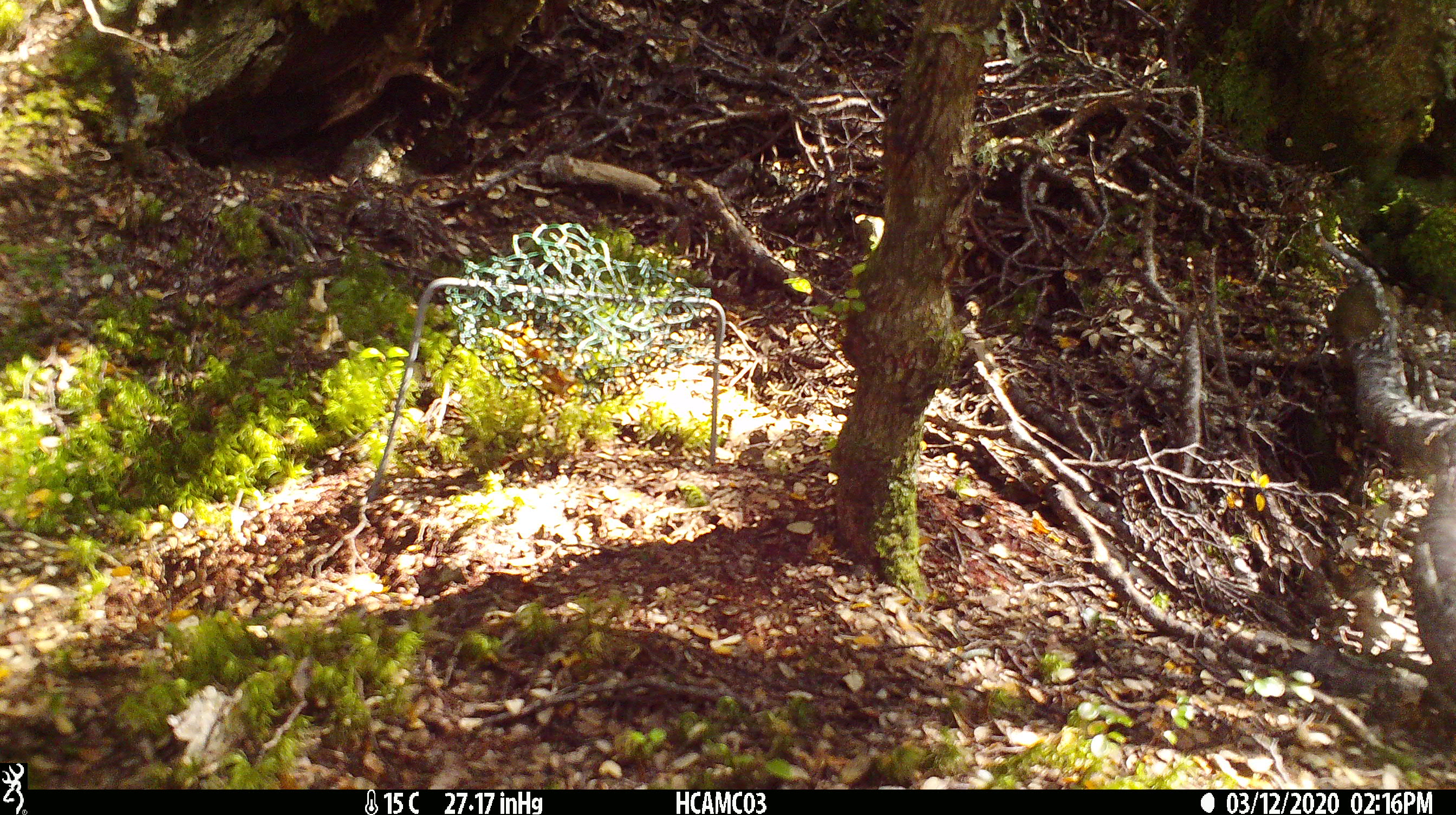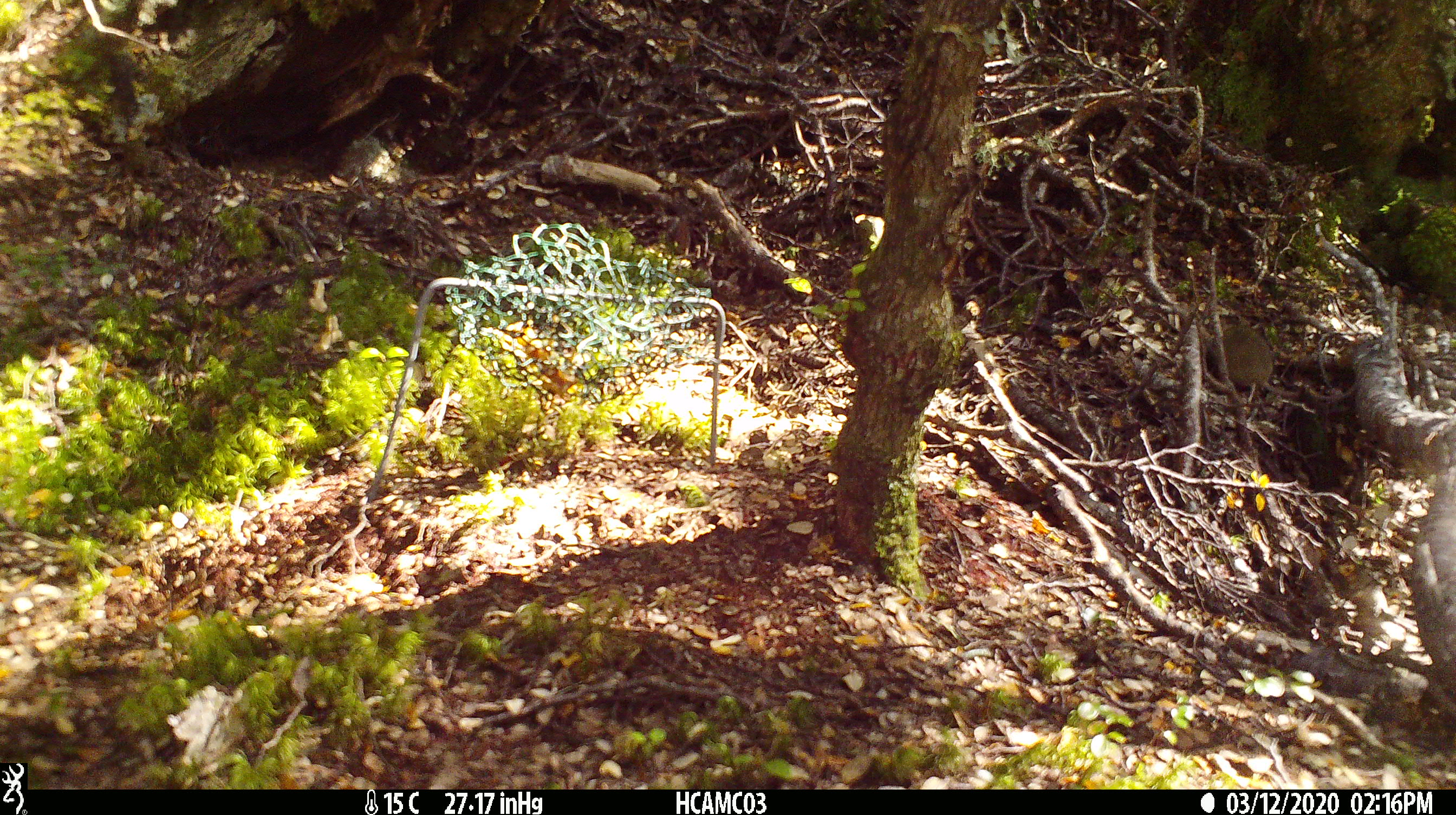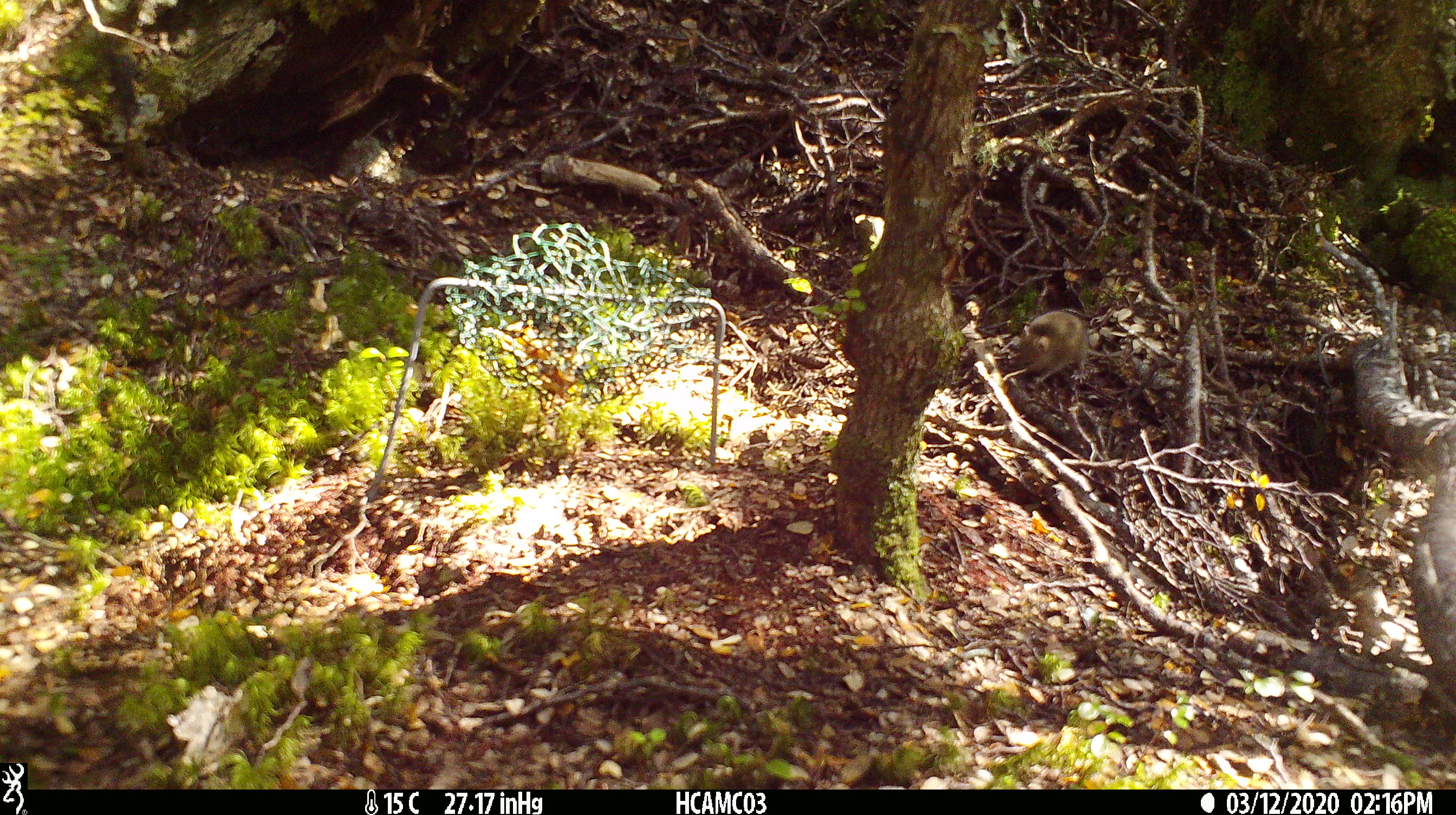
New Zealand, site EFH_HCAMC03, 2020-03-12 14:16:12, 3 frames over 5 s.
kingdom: Animalia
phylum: Chordata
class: Mammalia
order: Rodentia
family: Muridae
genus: Mus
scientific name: Mus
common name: mouse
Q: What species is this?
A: Mouse (Mus).